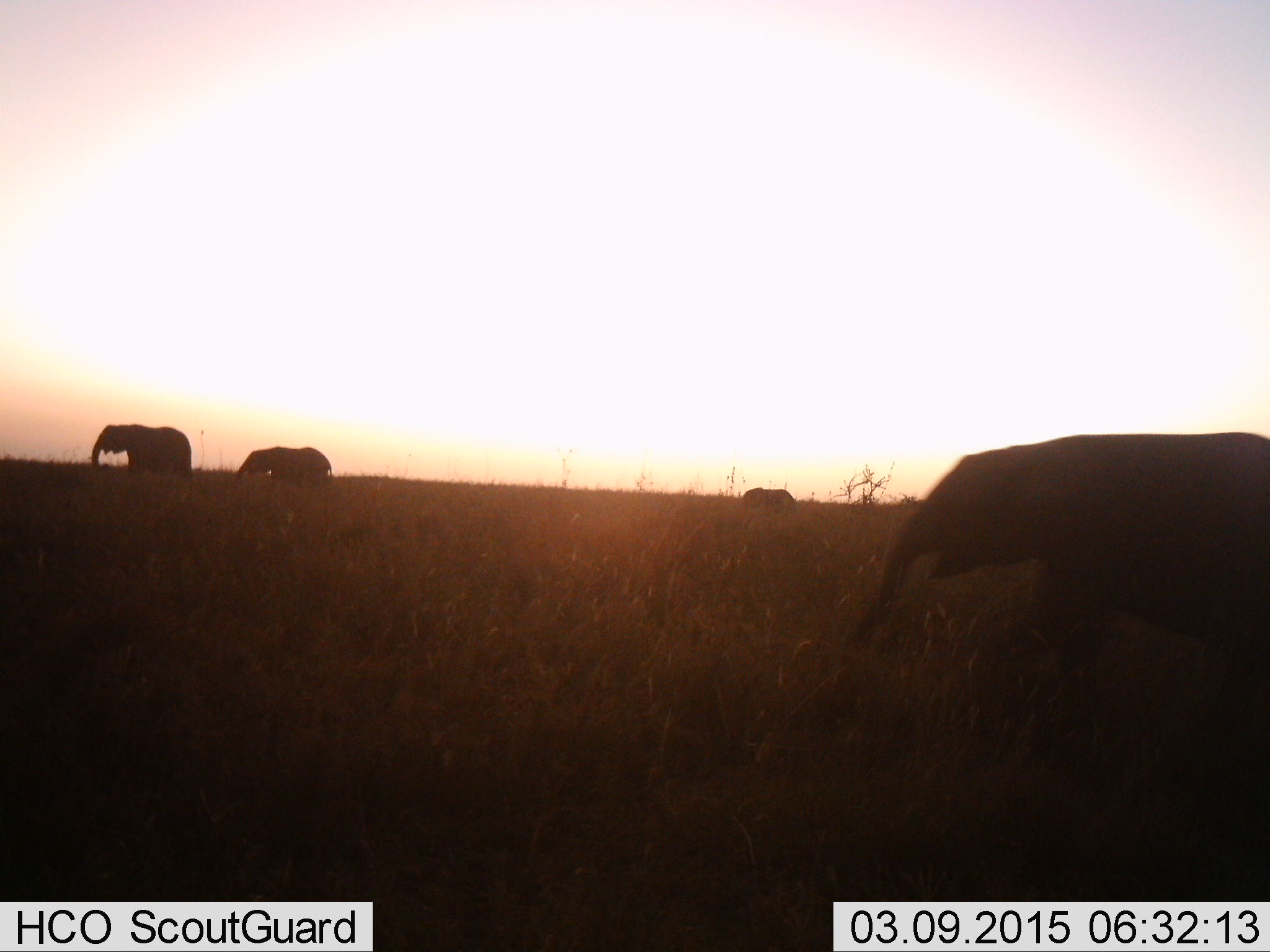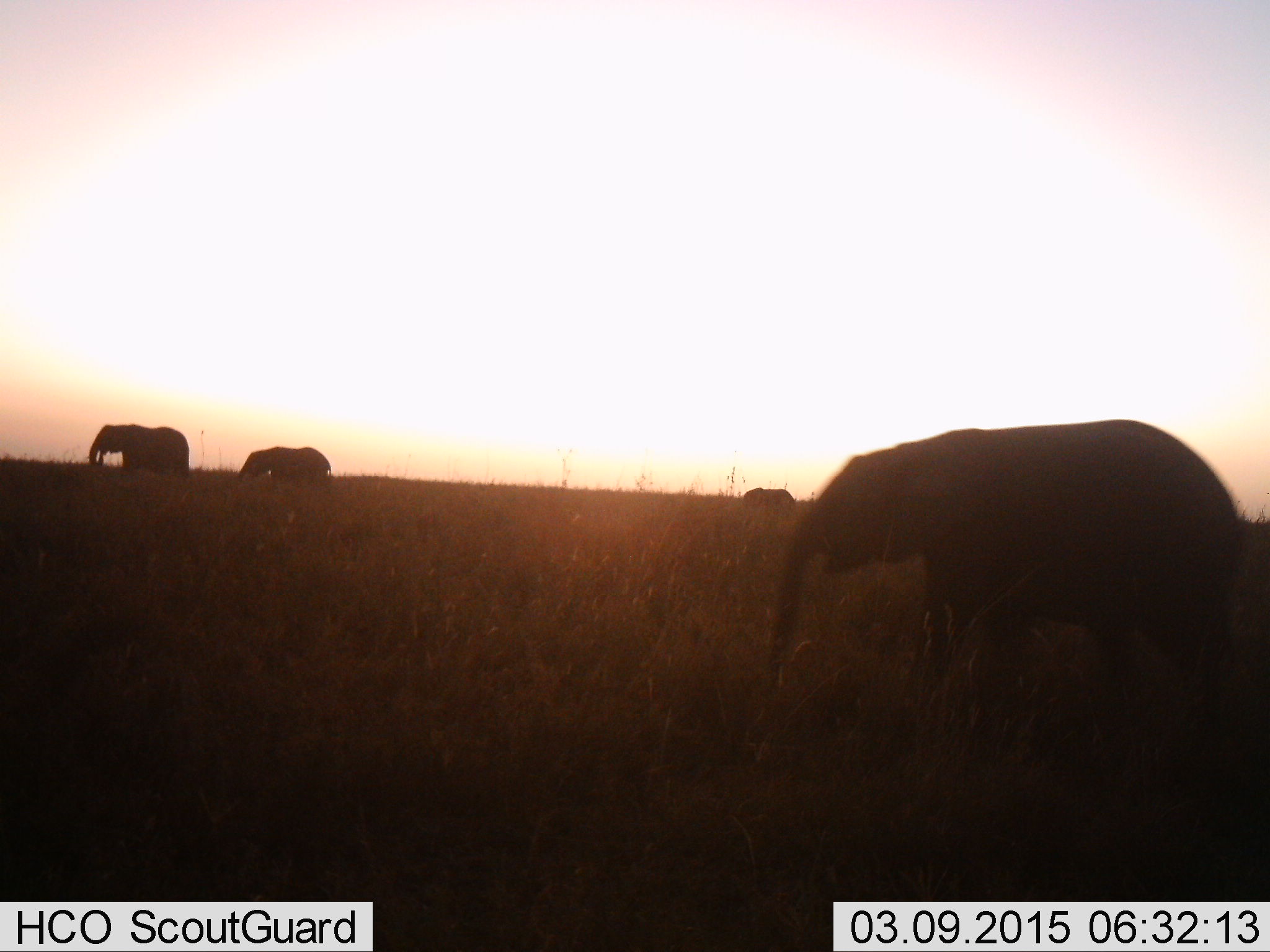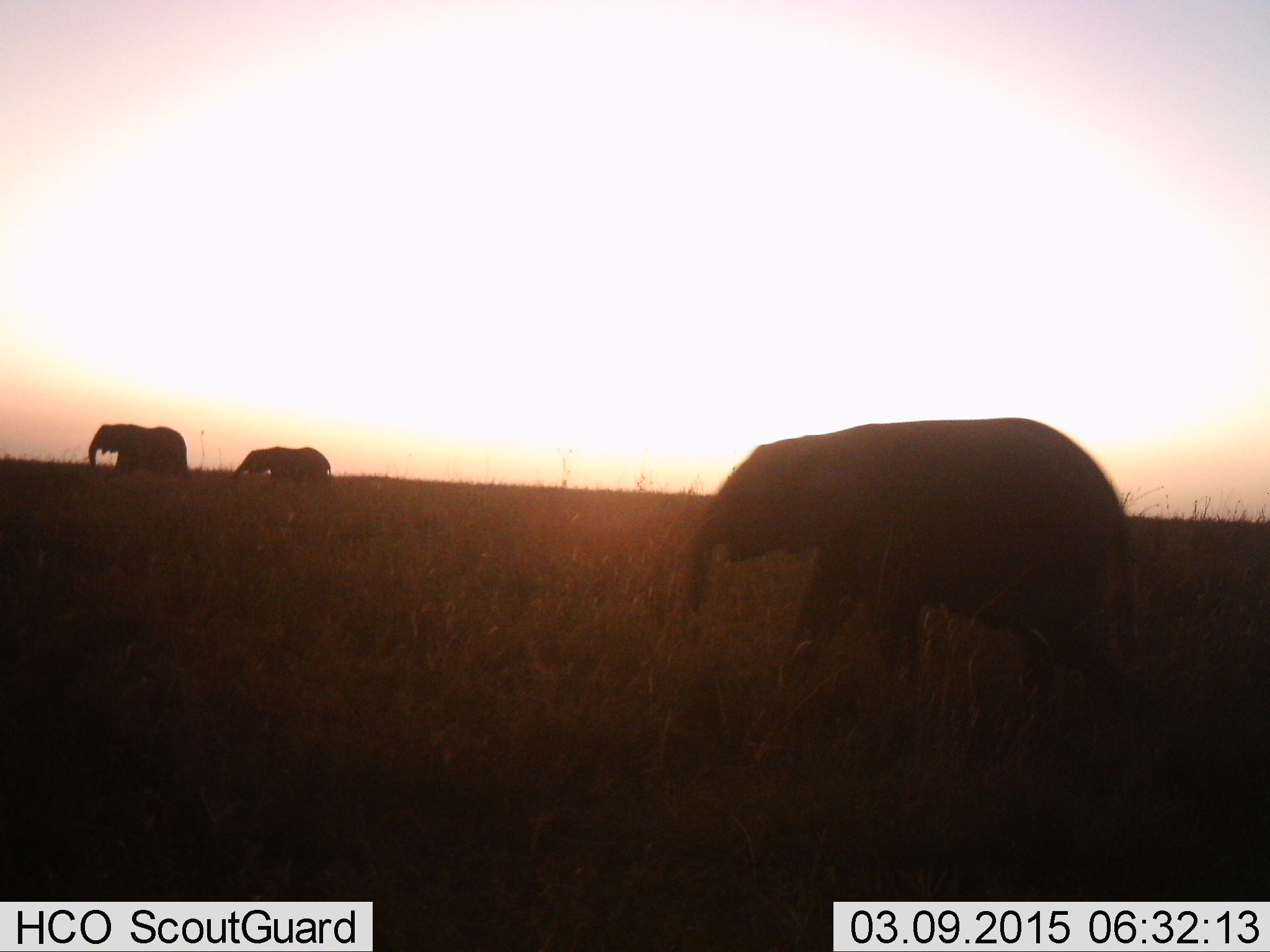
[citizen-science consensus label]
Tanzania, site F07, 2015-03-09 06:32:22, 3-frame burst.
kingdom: Animalia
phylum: Chordata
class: Mammalia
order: Proboscidea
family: Elephantidae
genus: Loxodonta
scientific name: Loxodonta africana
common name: african bush elephant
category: elephant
Elephant (african bush elephant) (Loxodonta africana), count 4. Behavior (volunteer vote fractions): standing 30%, resting 0%, moving 80%, interacting 0%. Young present (vote fraction): 30%. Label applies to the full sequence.